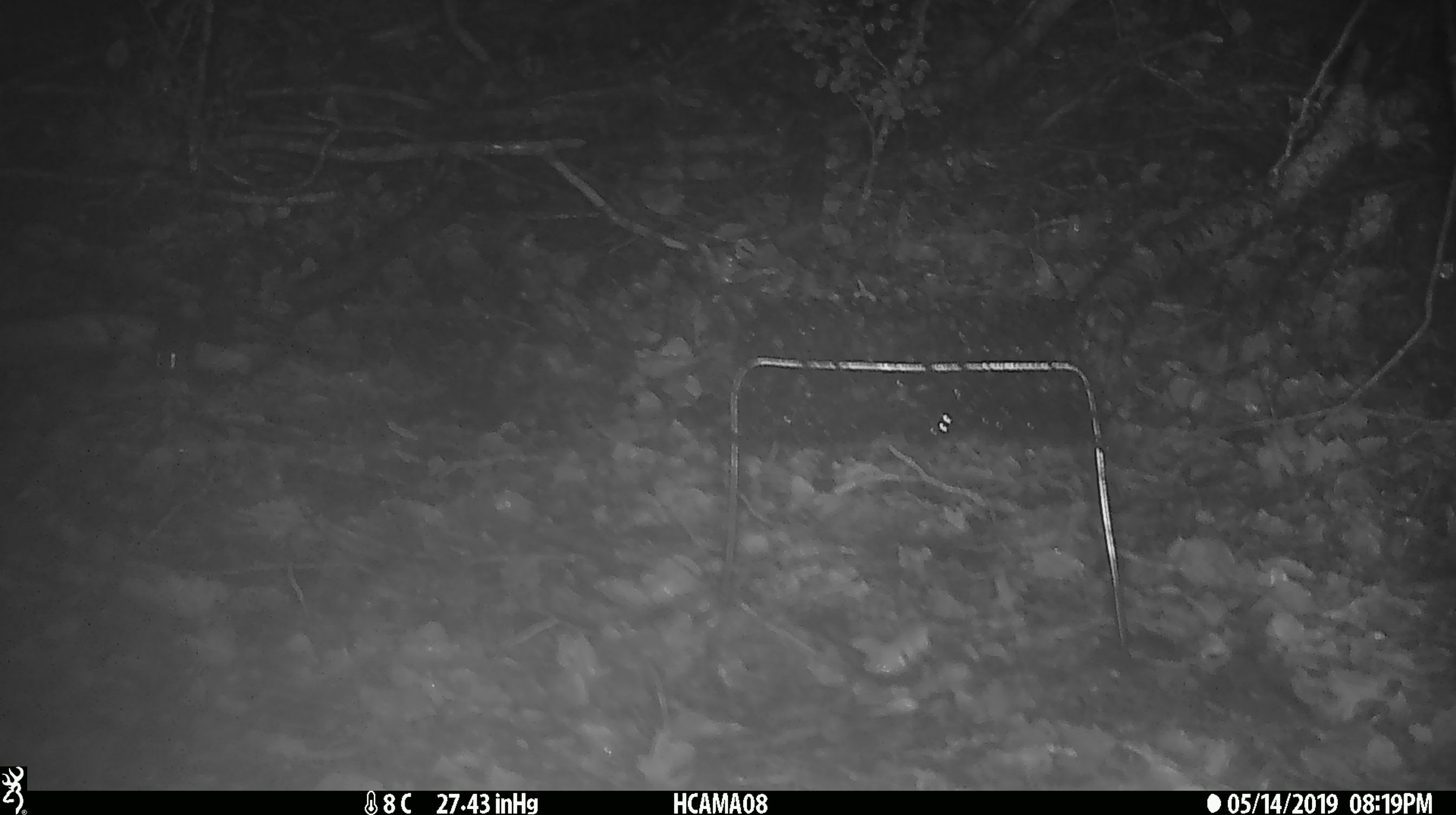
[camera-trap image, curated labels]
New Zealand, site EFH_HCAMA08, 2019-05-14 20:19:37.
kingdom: Animalia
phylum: Chordata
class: Mammalia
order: Rodentia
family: Muridae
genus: Mus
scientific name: Mus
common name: mouse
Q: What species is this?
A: Mouse (Mus).